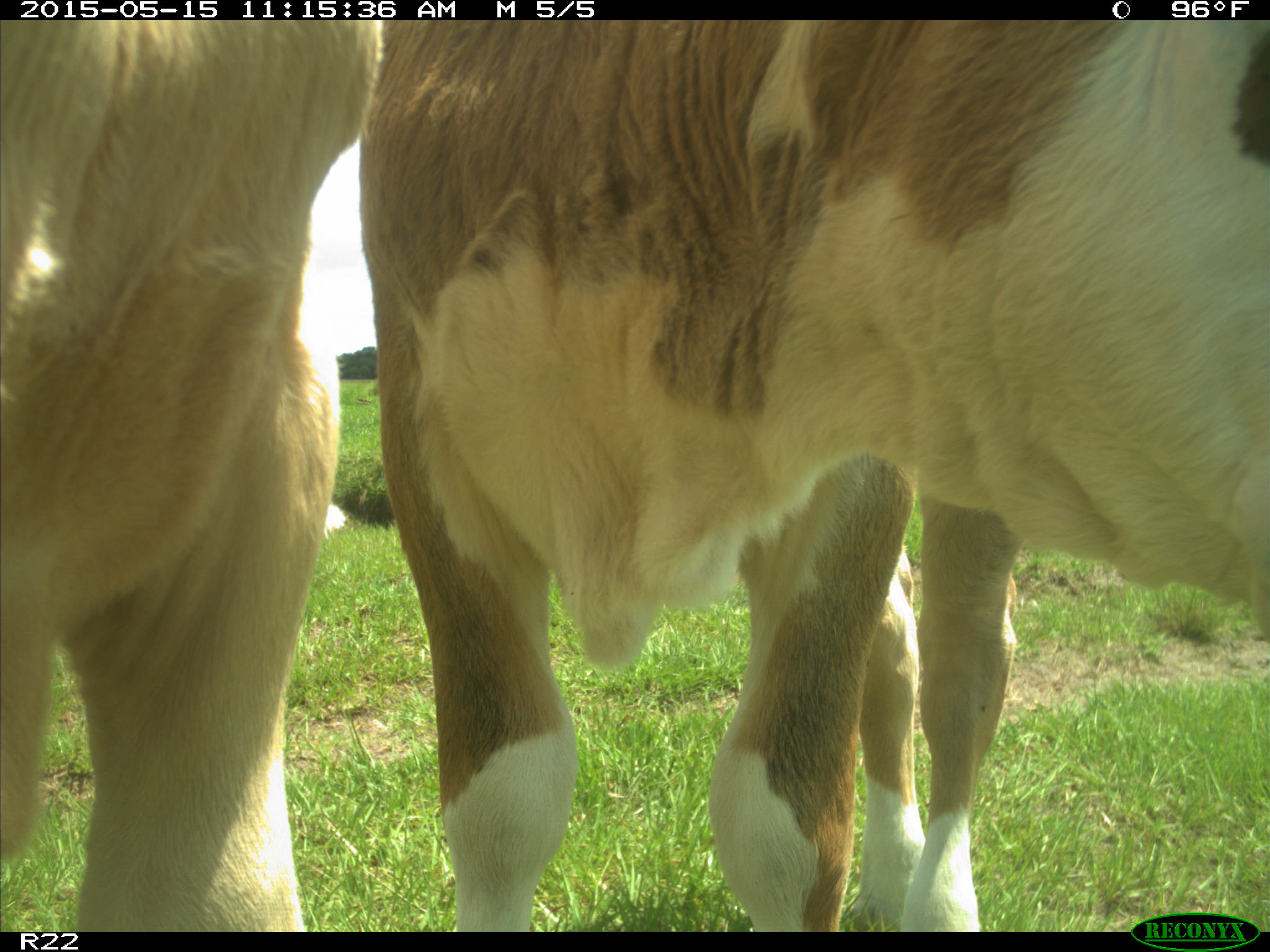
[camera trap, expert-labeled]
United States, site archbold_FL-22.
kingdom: Animalia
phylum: Chordata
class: Mammalia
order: Artiodactyla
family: Bovidae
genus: Bos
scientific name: Bos taurus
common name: domestic cow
Bos taurus (domestic cow).